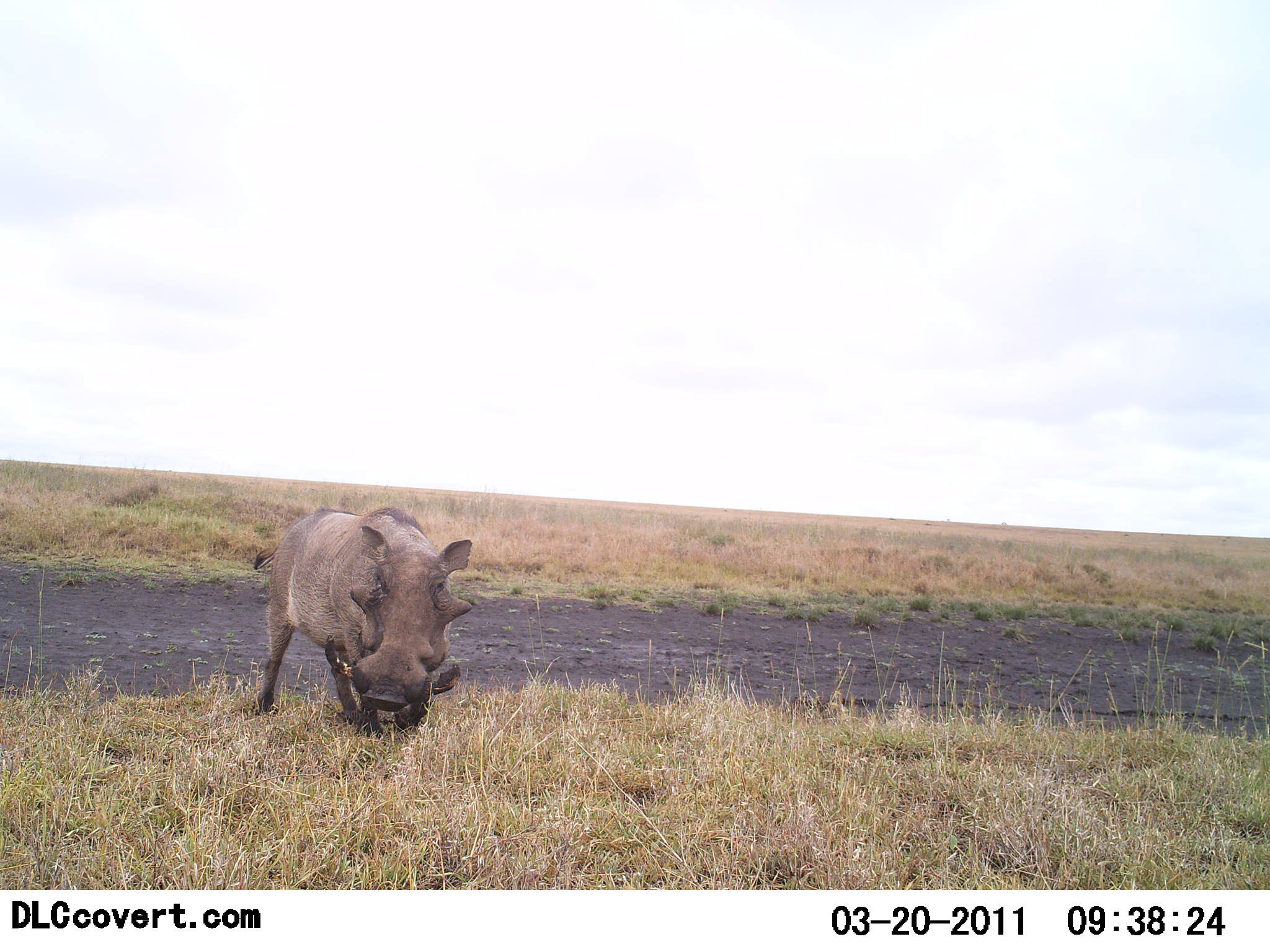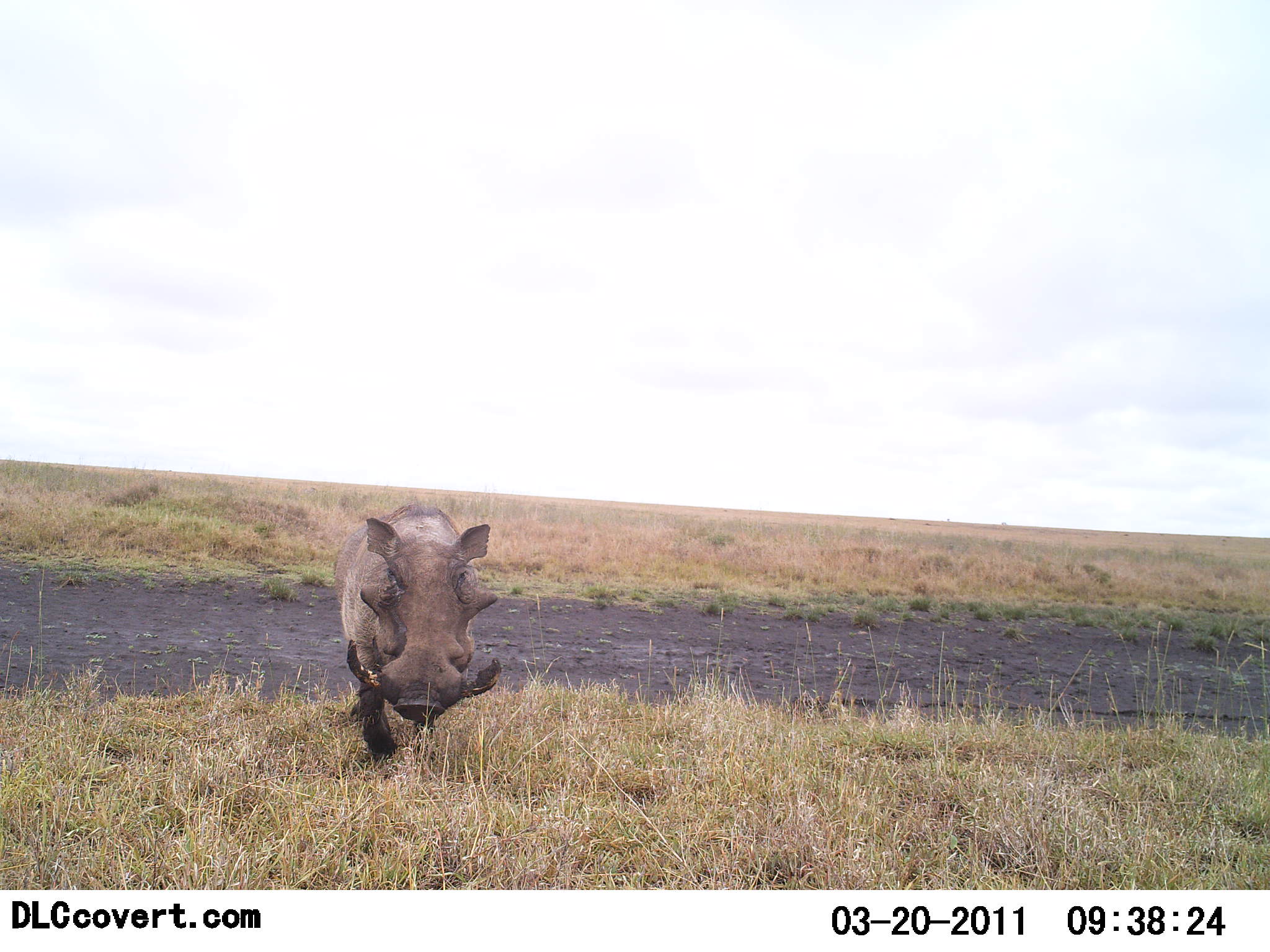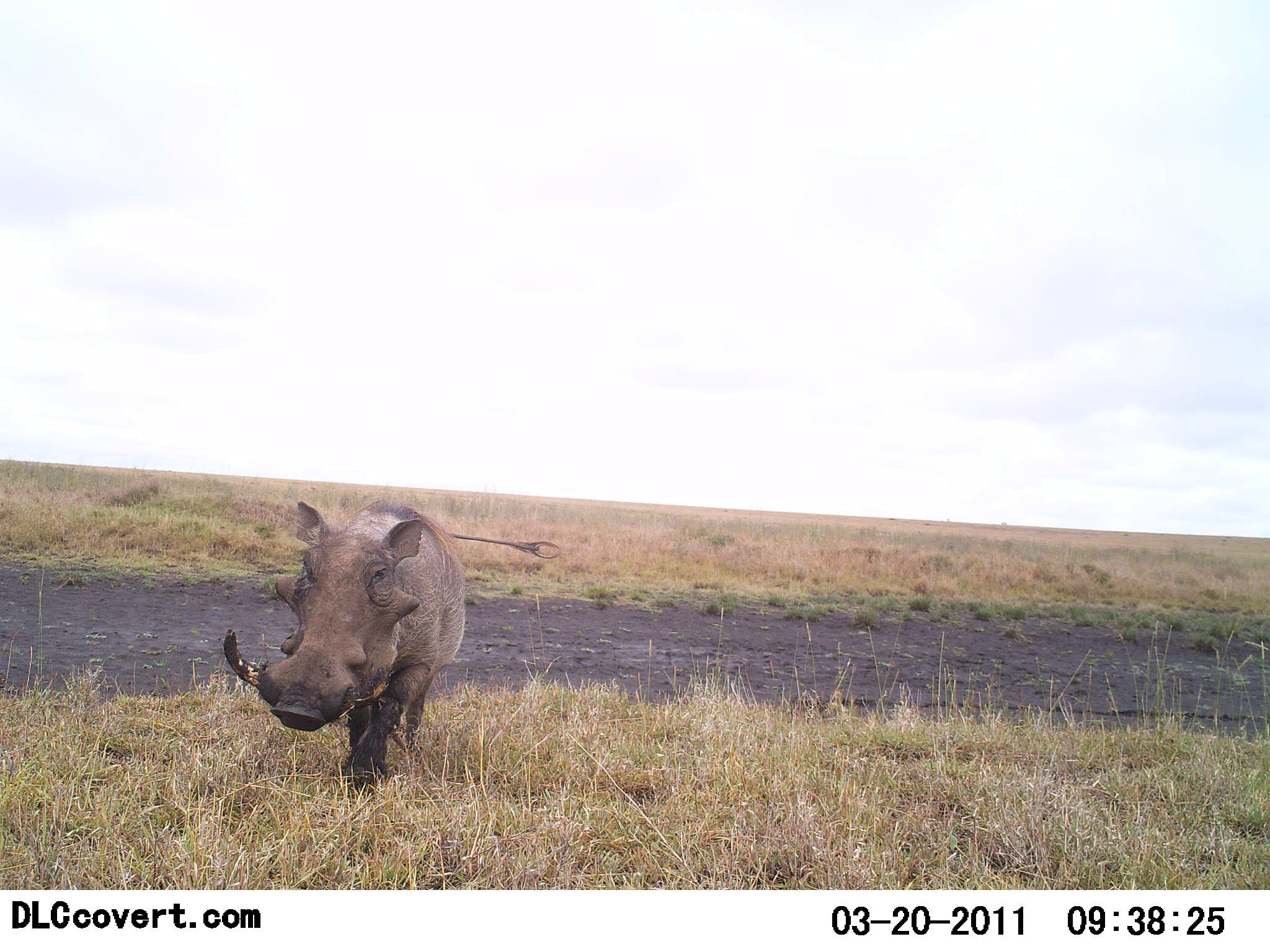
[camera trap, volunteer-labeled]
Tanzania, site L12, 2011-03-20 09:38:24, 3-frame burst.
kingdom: Animalia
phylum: Chordata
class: Mammalia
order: Artiodactyla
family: Suidae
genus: Phacochoerus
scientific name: Phacochoerus africanus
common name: warthog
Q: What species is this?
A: Warthog (Phacochoerus africanus).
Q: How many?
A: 1.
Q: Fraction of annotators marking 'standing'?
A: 20%.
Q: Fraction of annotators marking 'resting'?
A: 0%.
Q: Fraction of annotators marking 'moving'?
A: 87%.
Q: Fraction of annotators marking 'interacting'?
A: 0%.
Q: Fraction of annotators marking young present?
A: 0%.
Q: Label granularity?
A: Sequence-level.